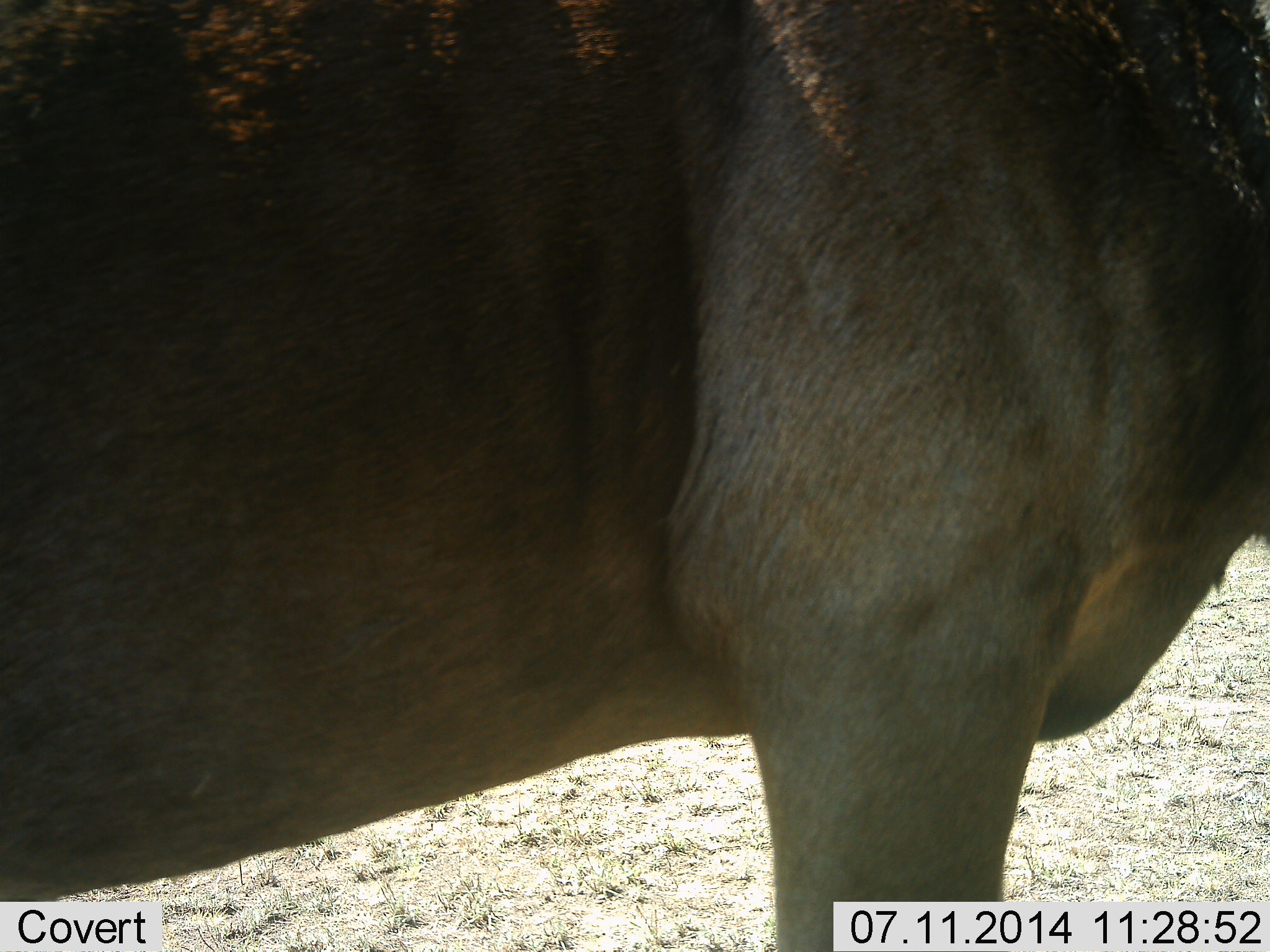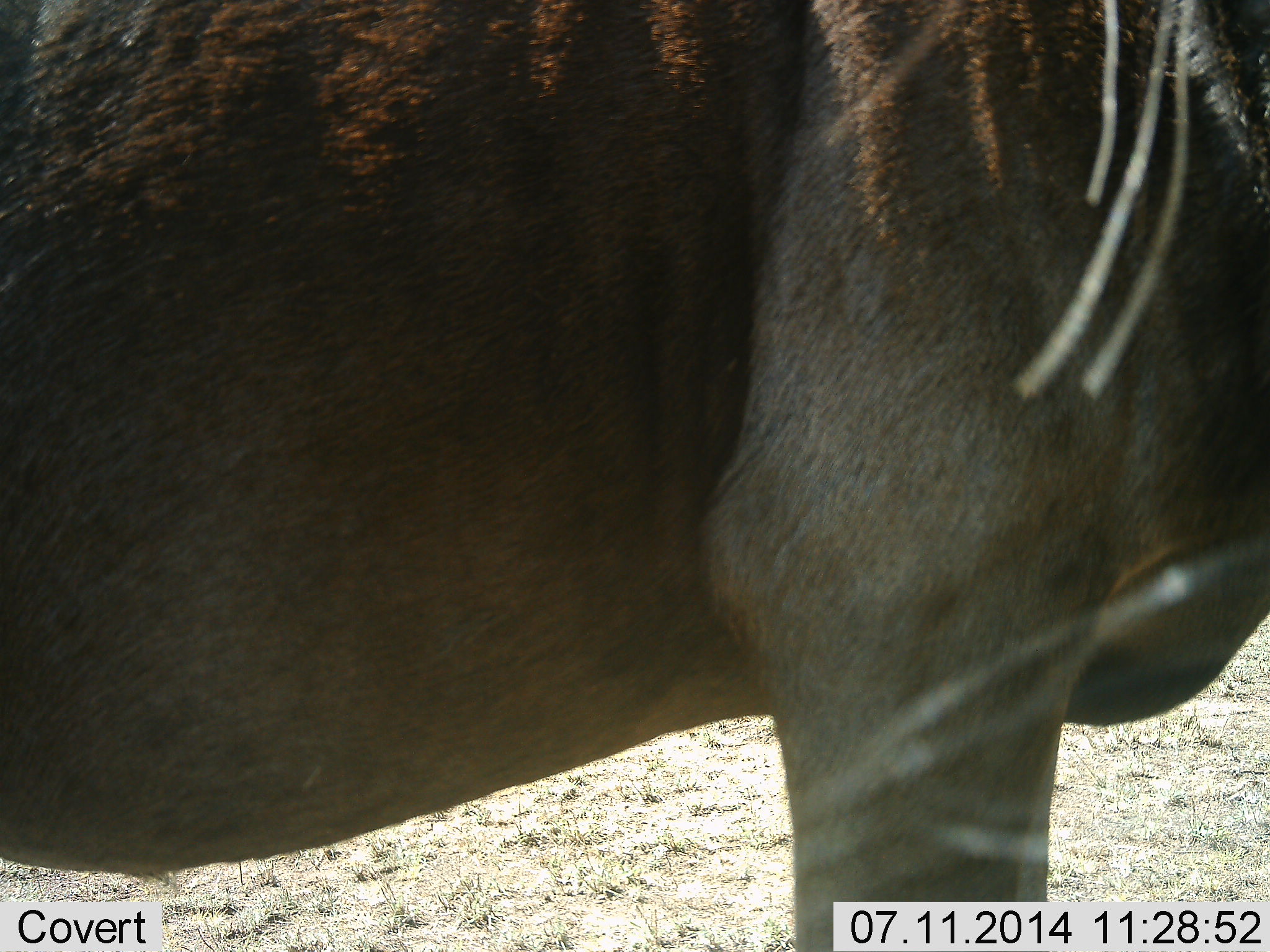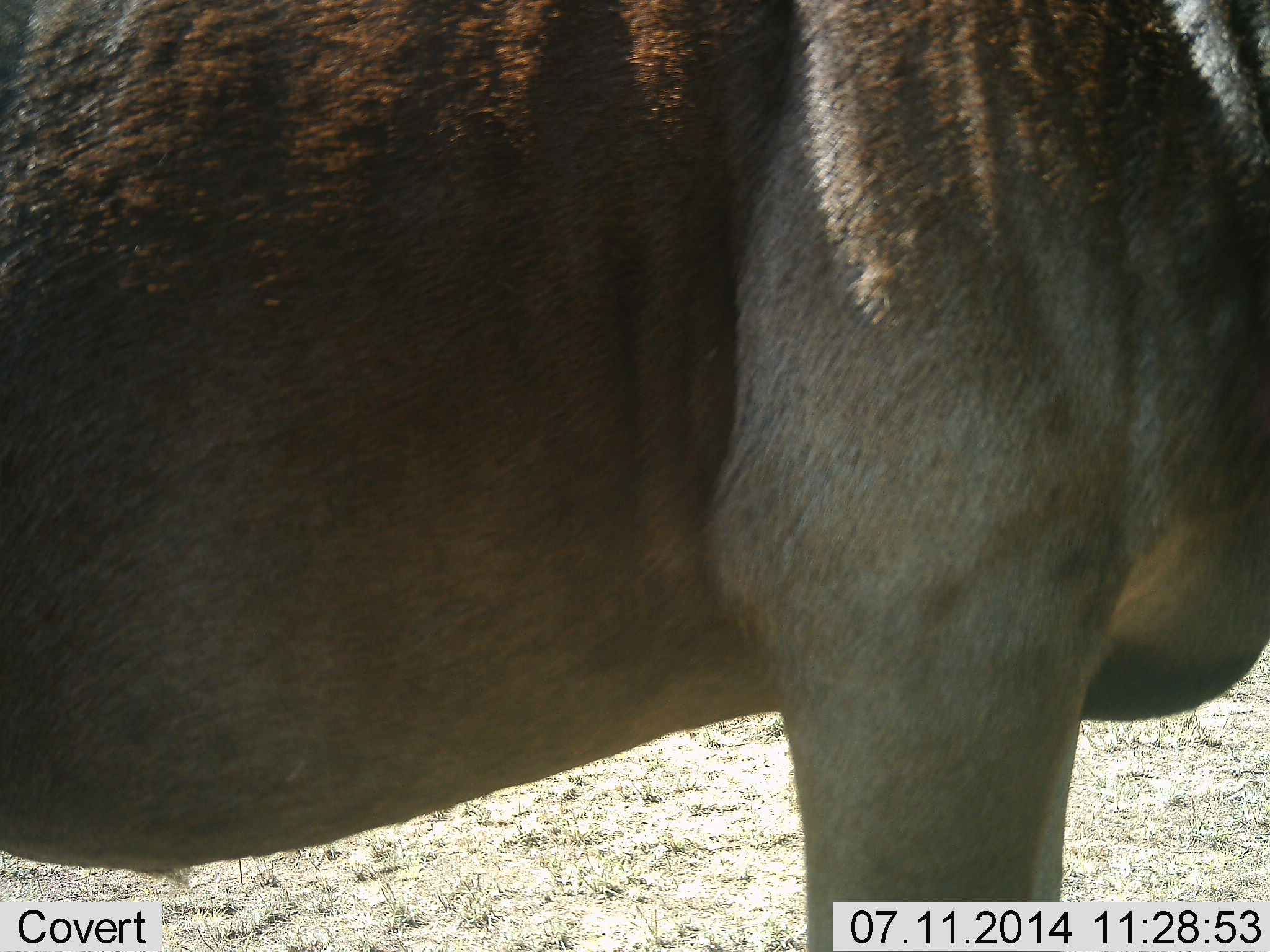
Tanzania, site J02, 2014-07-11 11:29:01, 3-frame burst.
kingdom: Animalia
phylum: Chordata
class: Mammalia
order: Artiodactyla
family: Bovidae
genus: Connochaetes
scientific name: Connochaetes taurinus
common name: blue wildebeest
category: wildebeest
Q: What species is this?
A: Wildebeest (blue wildebeest) (Connochaetes taurinus).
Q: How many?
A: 1.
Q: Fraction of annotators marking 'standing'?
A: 100%.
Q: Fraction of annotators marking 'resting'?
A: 0%.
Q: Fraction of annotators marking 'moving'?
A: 0%.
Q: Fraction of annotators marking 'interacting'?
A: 0%.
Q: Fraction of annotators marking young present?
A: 0%.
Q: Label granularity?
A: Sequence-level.